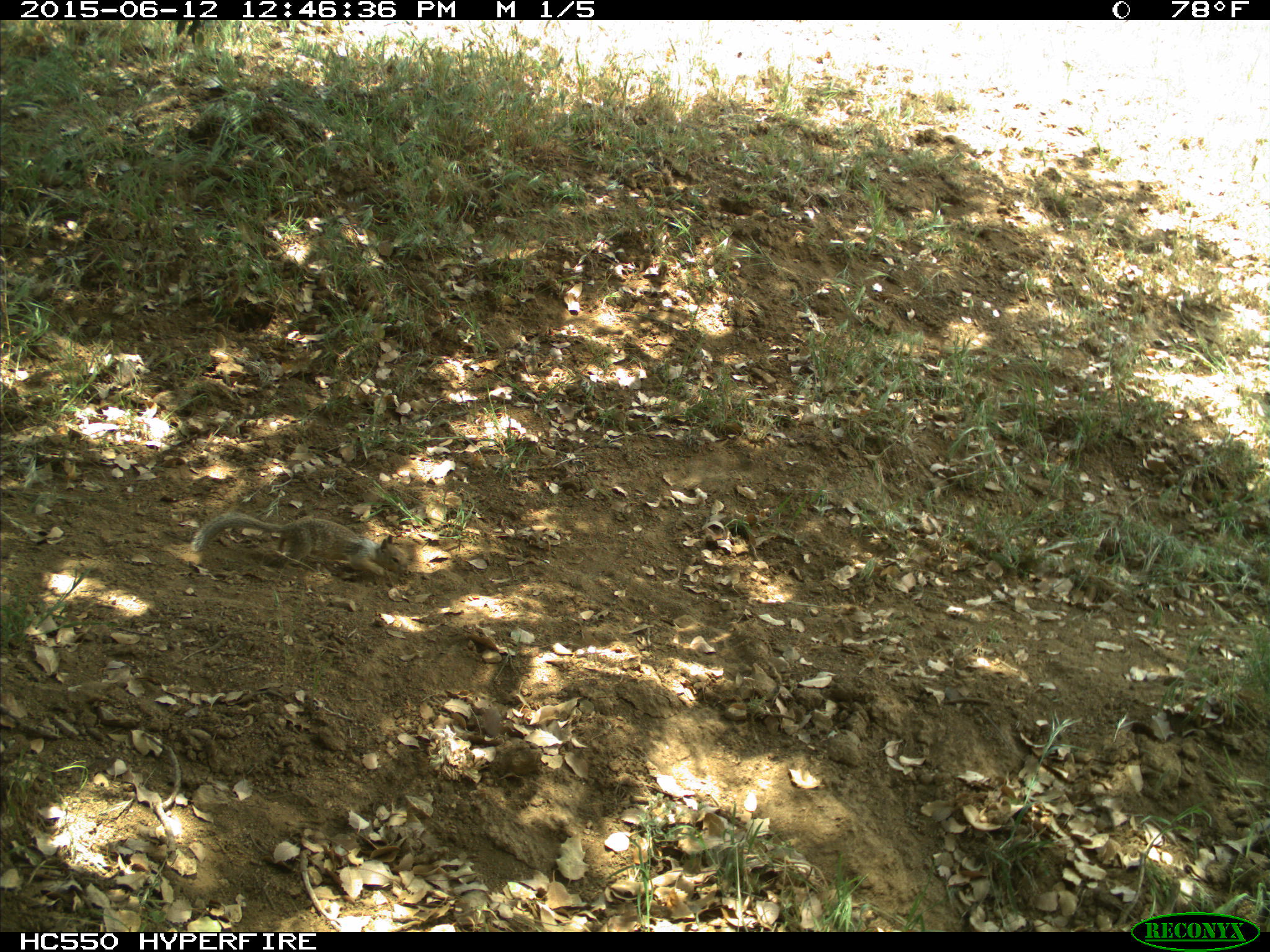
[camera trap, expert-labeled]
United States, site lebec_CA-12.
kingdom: Animalia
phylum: Chordata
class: Mammalia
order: Rodentia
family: Sciuridae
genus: Otospermophilus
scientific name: Otospermophilus beecheyi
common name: california ground squirrel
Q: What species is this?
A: Otospermophilus beecheyi (california ground squirrel).